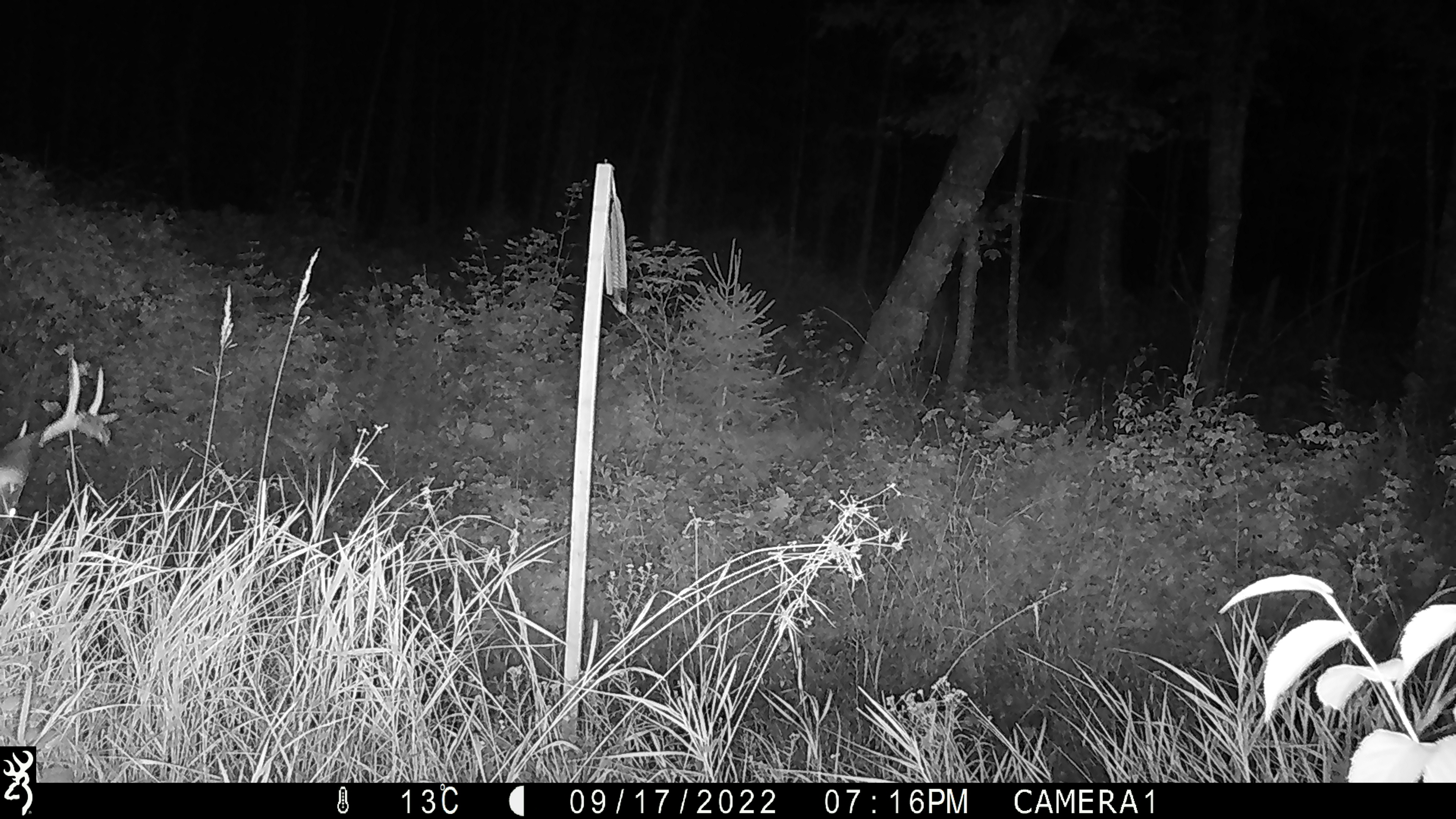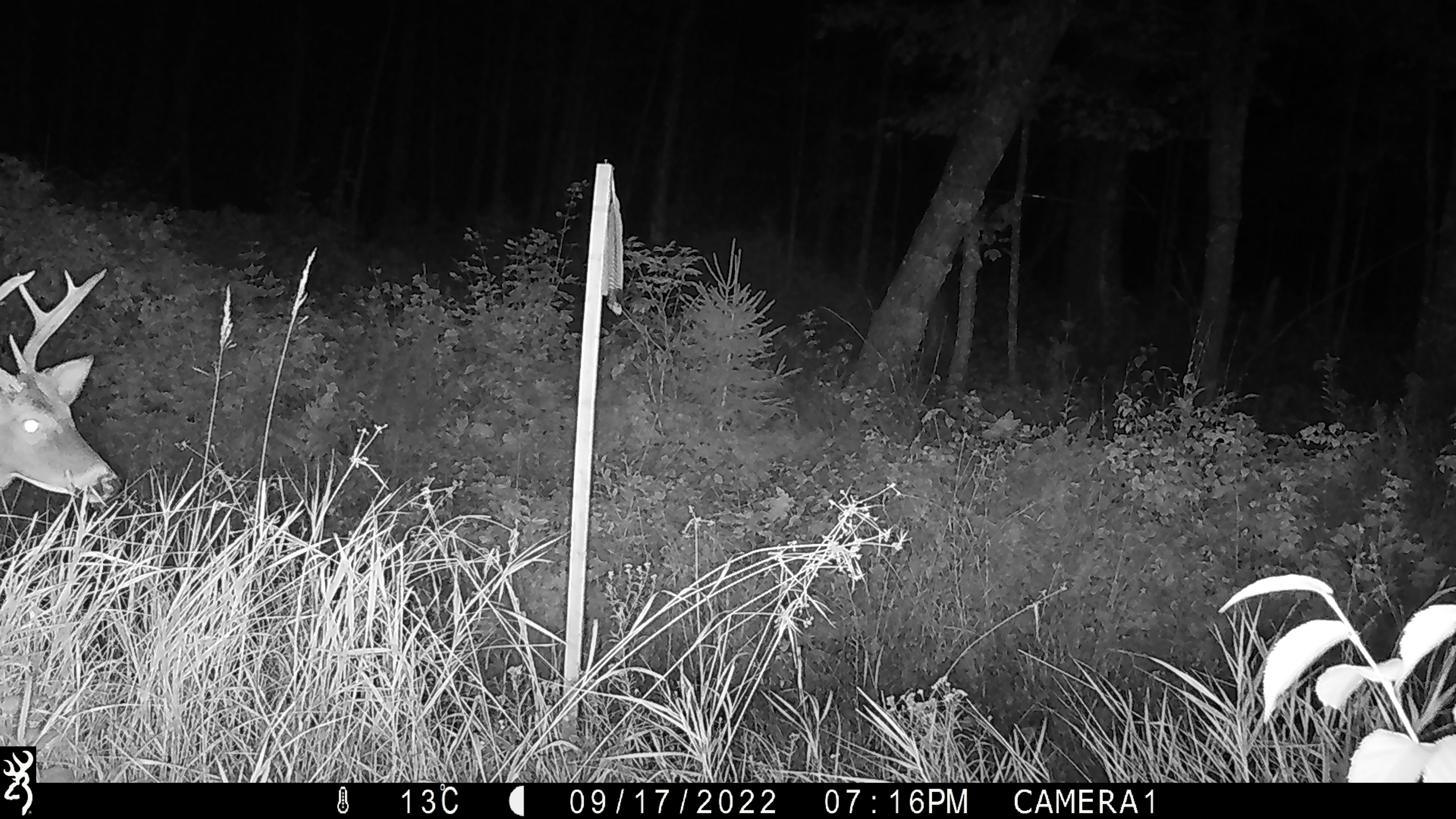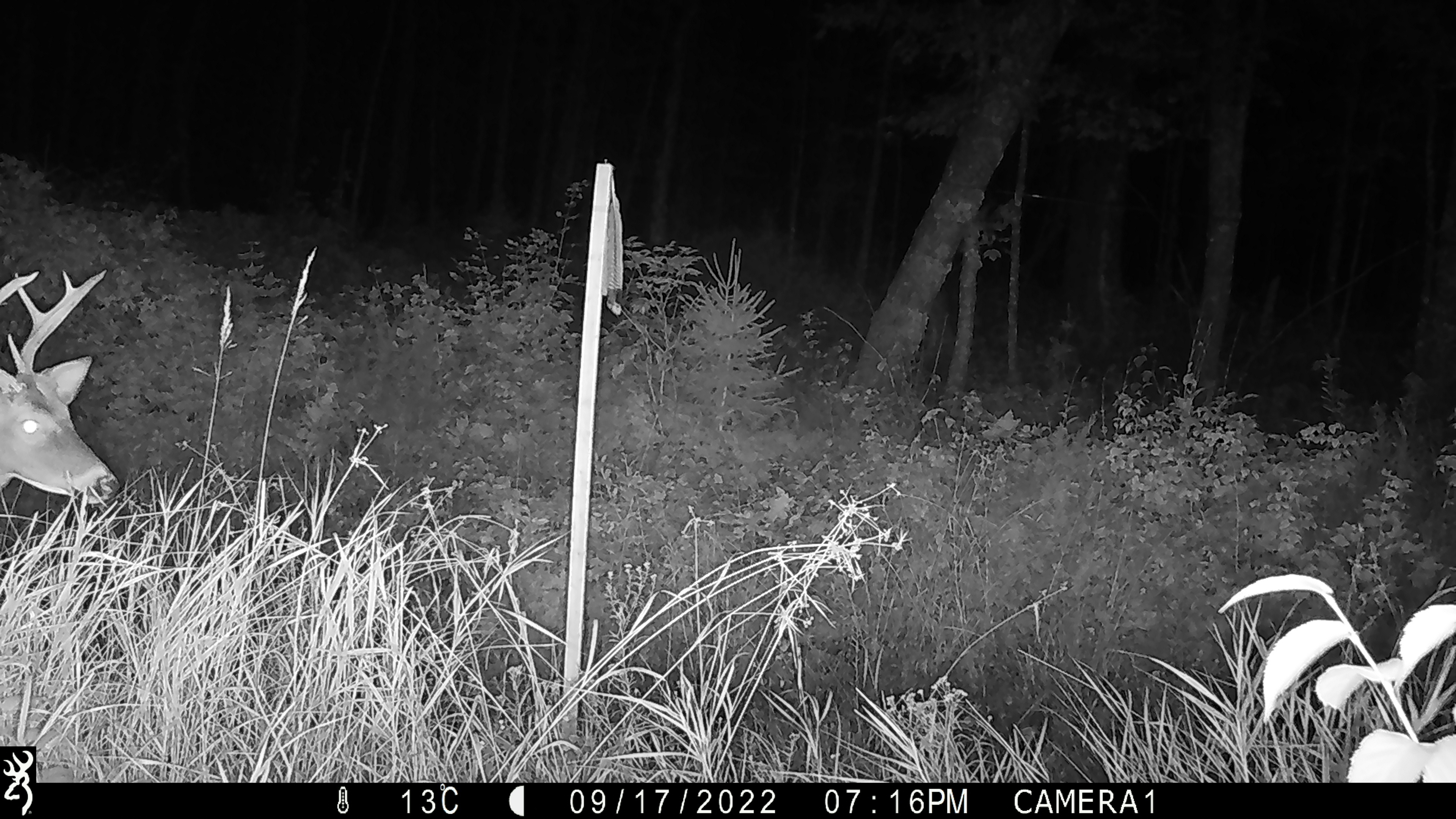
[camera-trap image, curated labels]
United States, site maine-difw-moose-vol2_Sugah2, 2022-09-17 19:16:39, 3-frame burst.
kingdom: Animalia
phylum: Chordata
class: Mammalia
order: Artiodactyla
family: Cervidae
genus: Odocoileus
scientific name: Odocoileus virginianus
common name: white-tailed deer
White-tailed deer (Odocoileus virginianus).